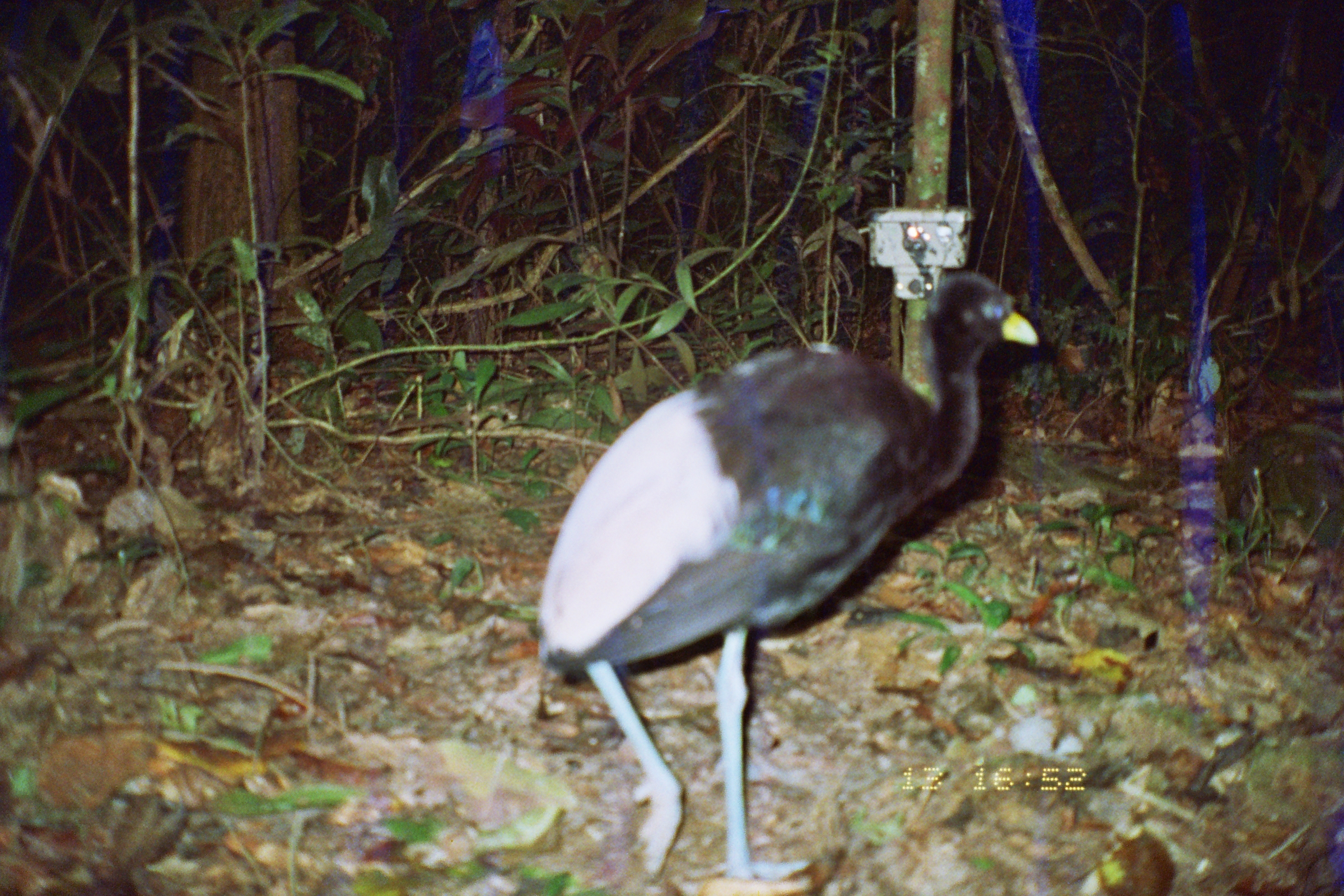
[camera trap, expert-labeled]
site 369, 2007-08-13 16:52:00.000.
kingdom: Animalia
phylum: Chordata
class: Aves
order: Gruiformes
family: Psophiidae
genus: Psophia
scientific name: Psophia leucoptera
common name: pale-winged trumpeter